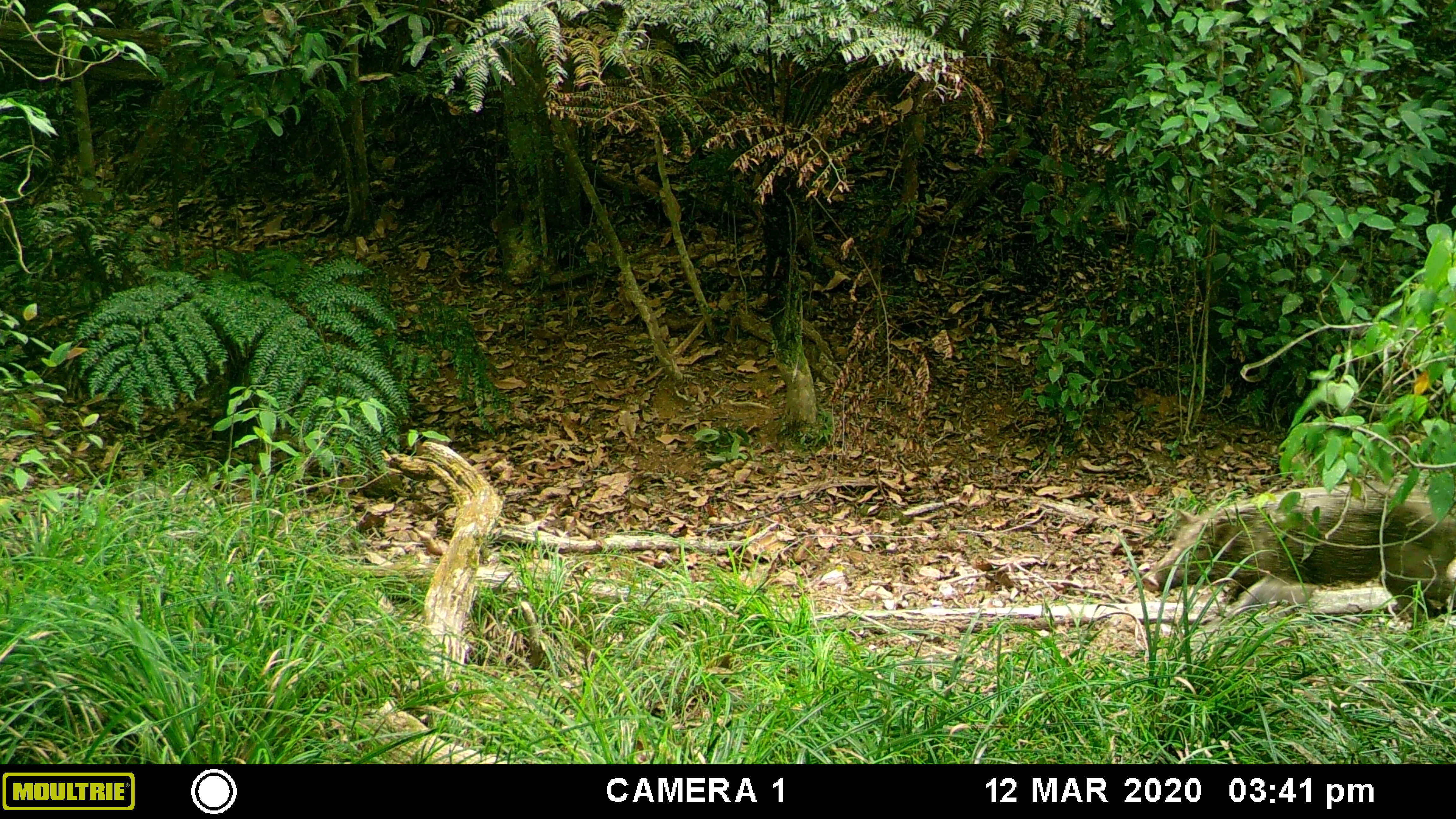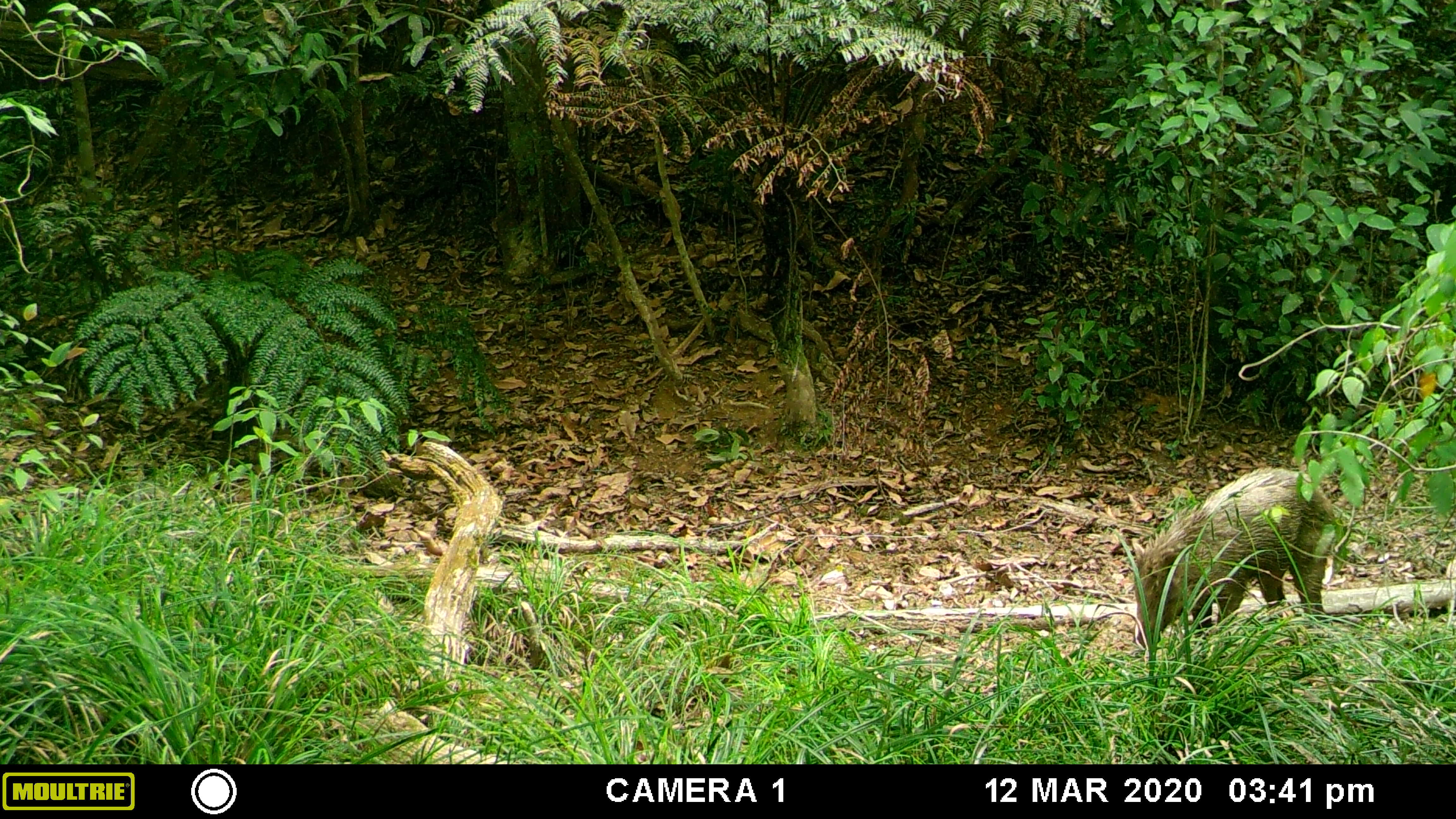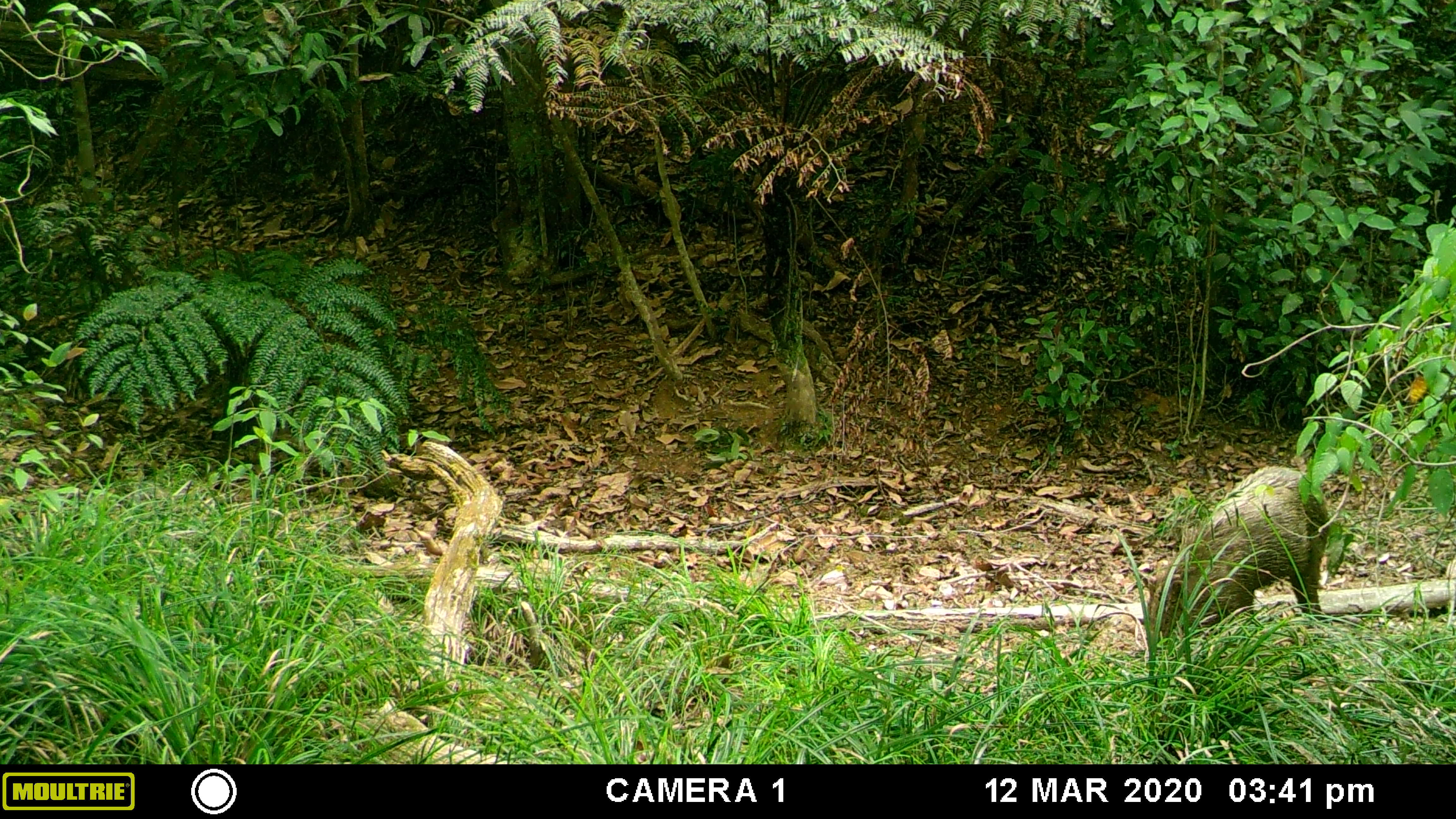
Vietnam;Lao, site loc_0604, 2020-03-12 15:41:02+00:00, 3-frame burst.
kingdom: Animalia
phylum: Chordata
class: Mammalia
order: Artiodactyla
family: Suidae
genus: Sus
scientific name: Sus scrofa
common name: eurasian wild pig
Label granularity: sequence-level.